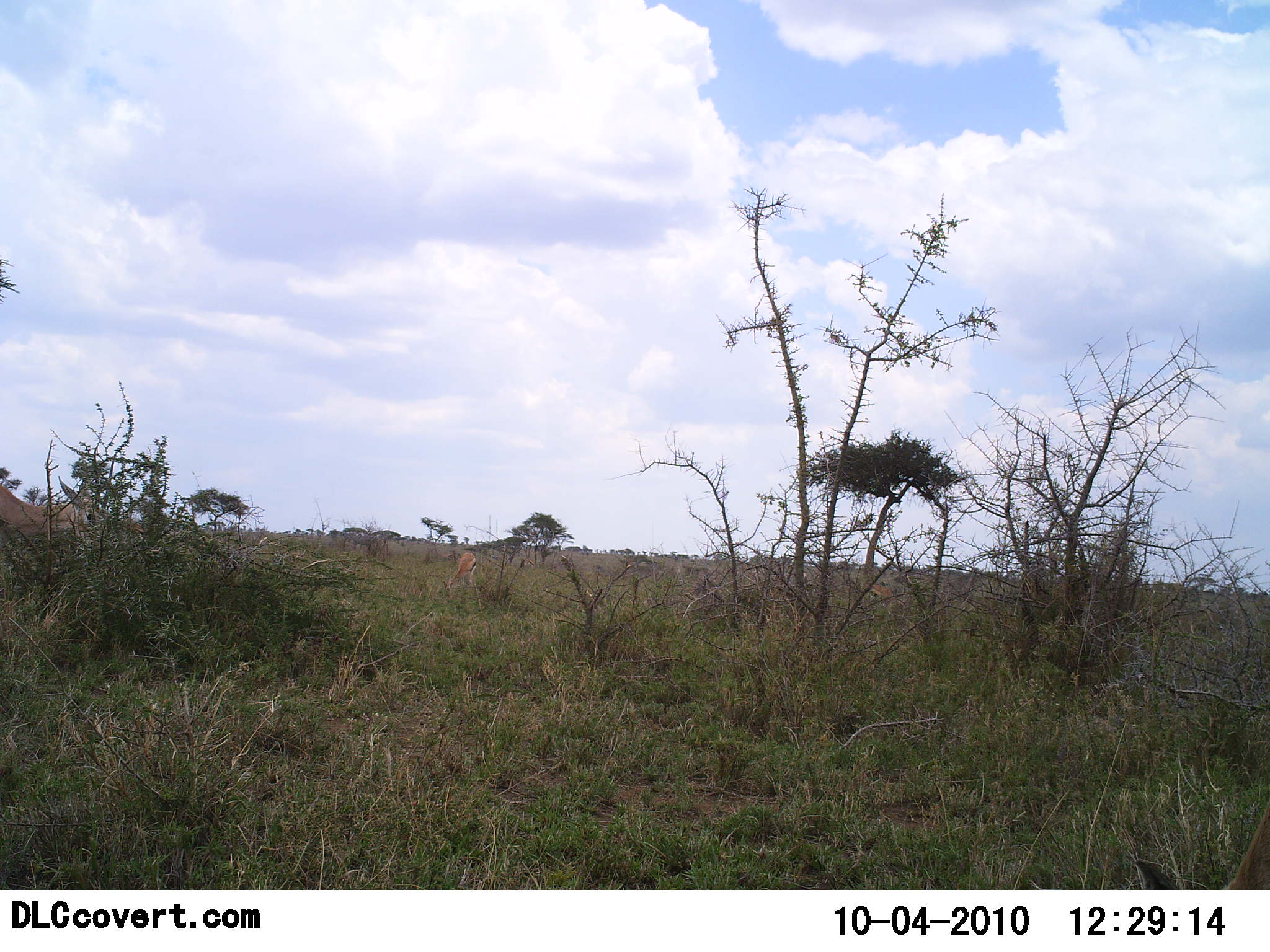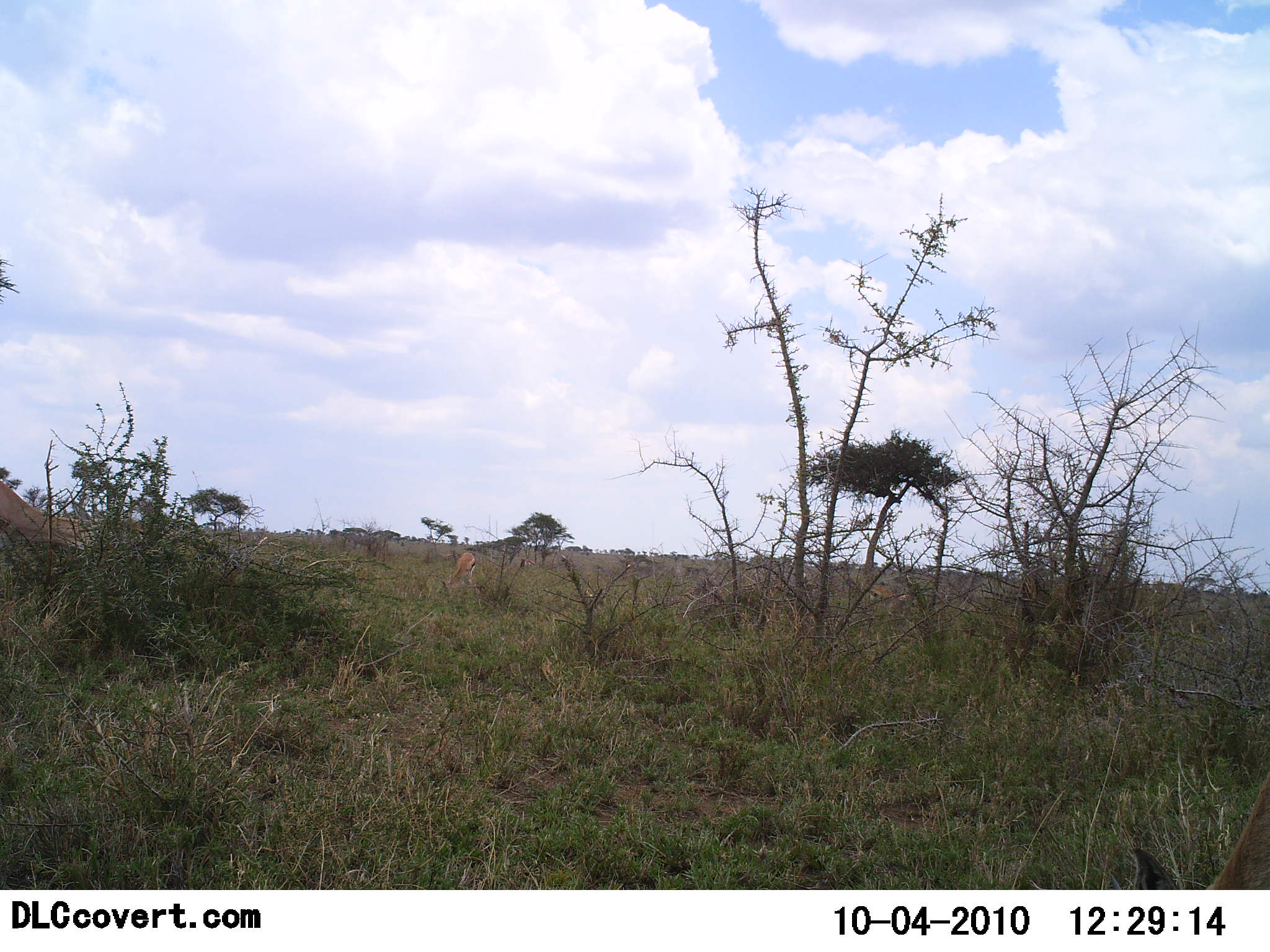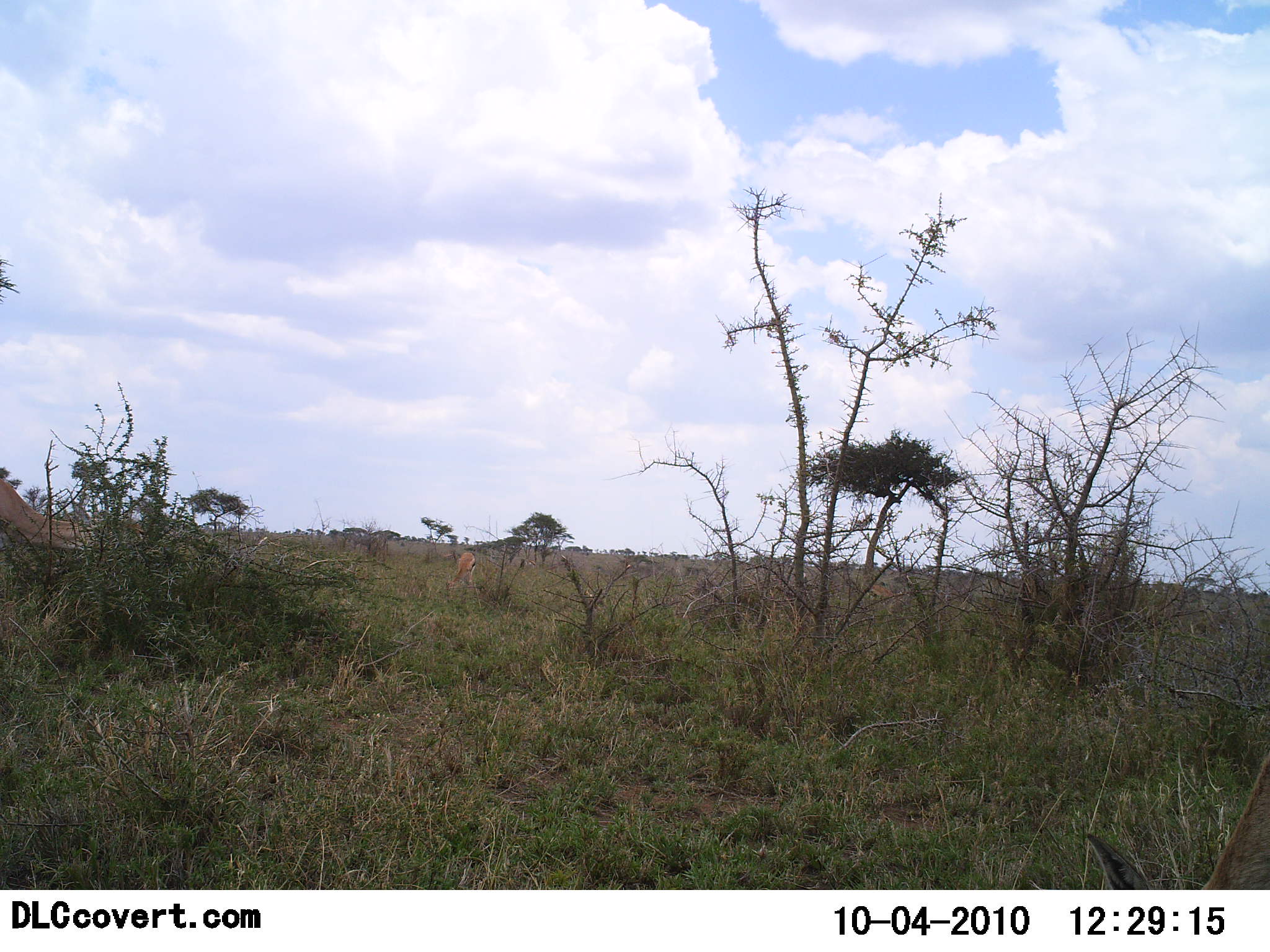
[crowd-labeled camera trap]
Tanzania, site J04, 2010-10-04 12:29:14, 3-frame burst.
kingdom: Animalia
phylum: Chordata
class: Mammalia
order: Artiodactyla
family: Bovidae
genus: Eudorcas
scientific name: Eudorcas thomsonii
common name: thomson's gazelle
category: gazellethomsons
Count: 2.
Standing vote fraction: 0%.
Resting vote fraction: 0%.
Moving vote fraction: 0%.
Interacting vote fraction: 0%.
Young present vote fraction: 0%.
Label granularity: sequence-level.